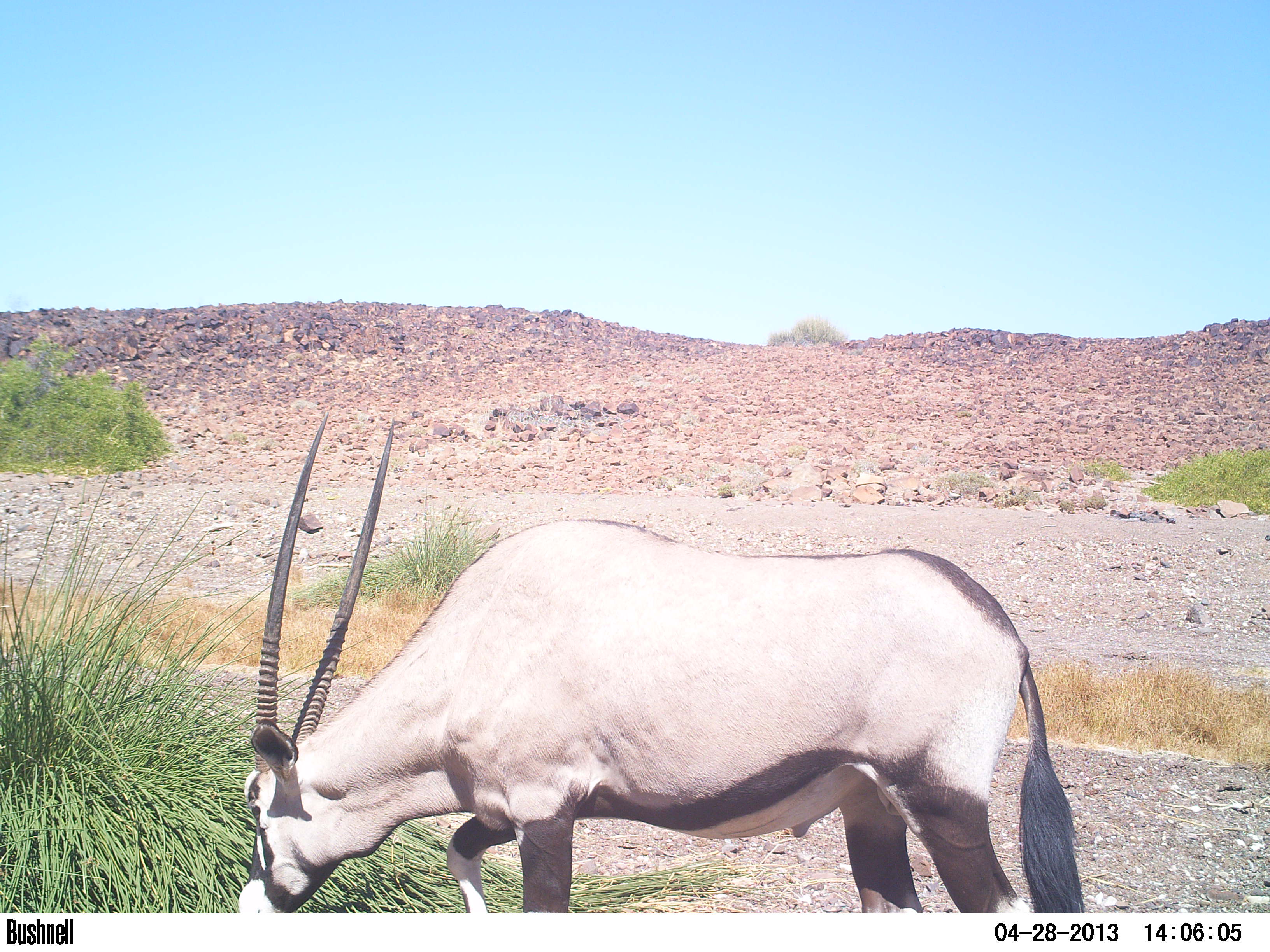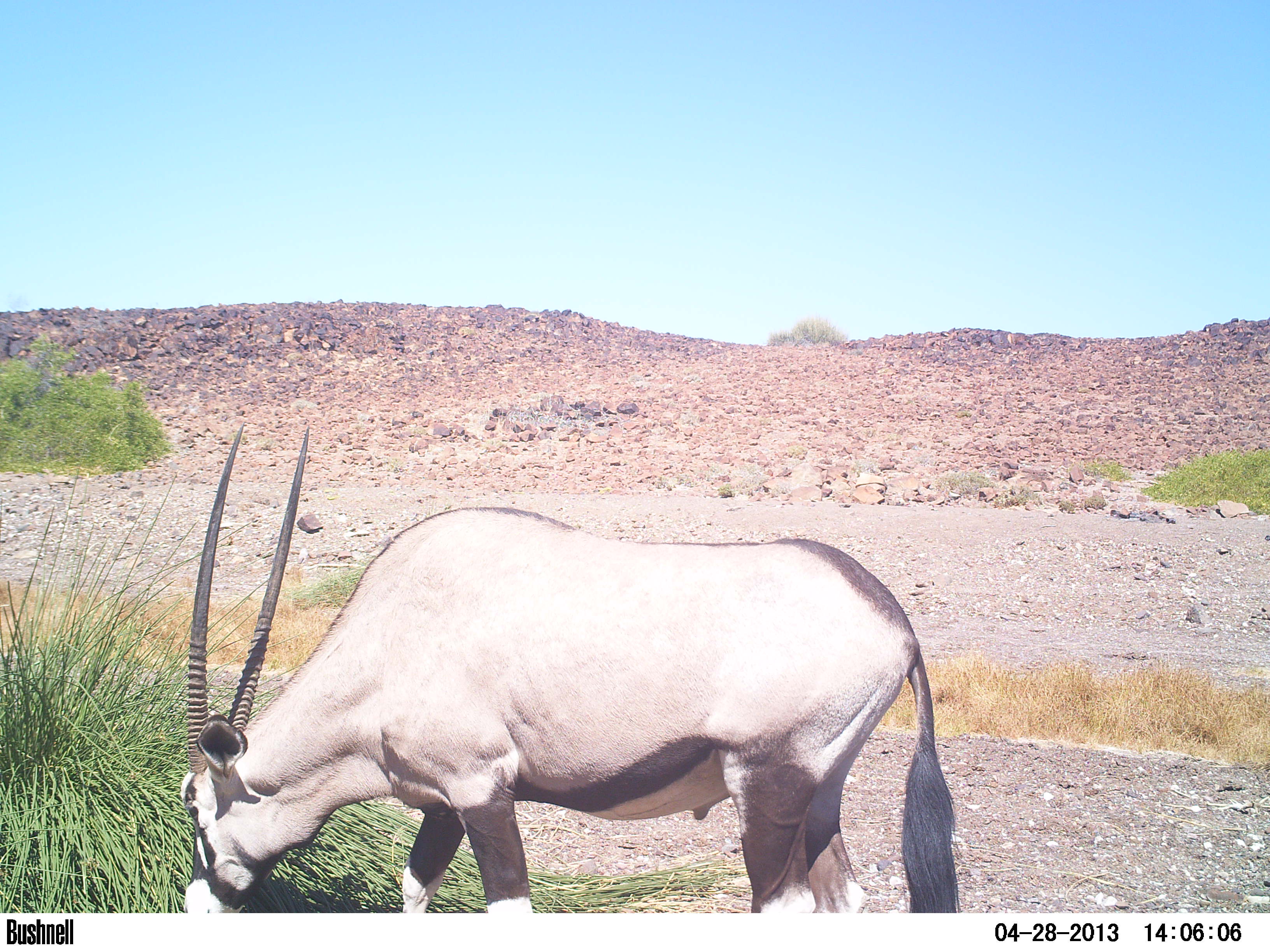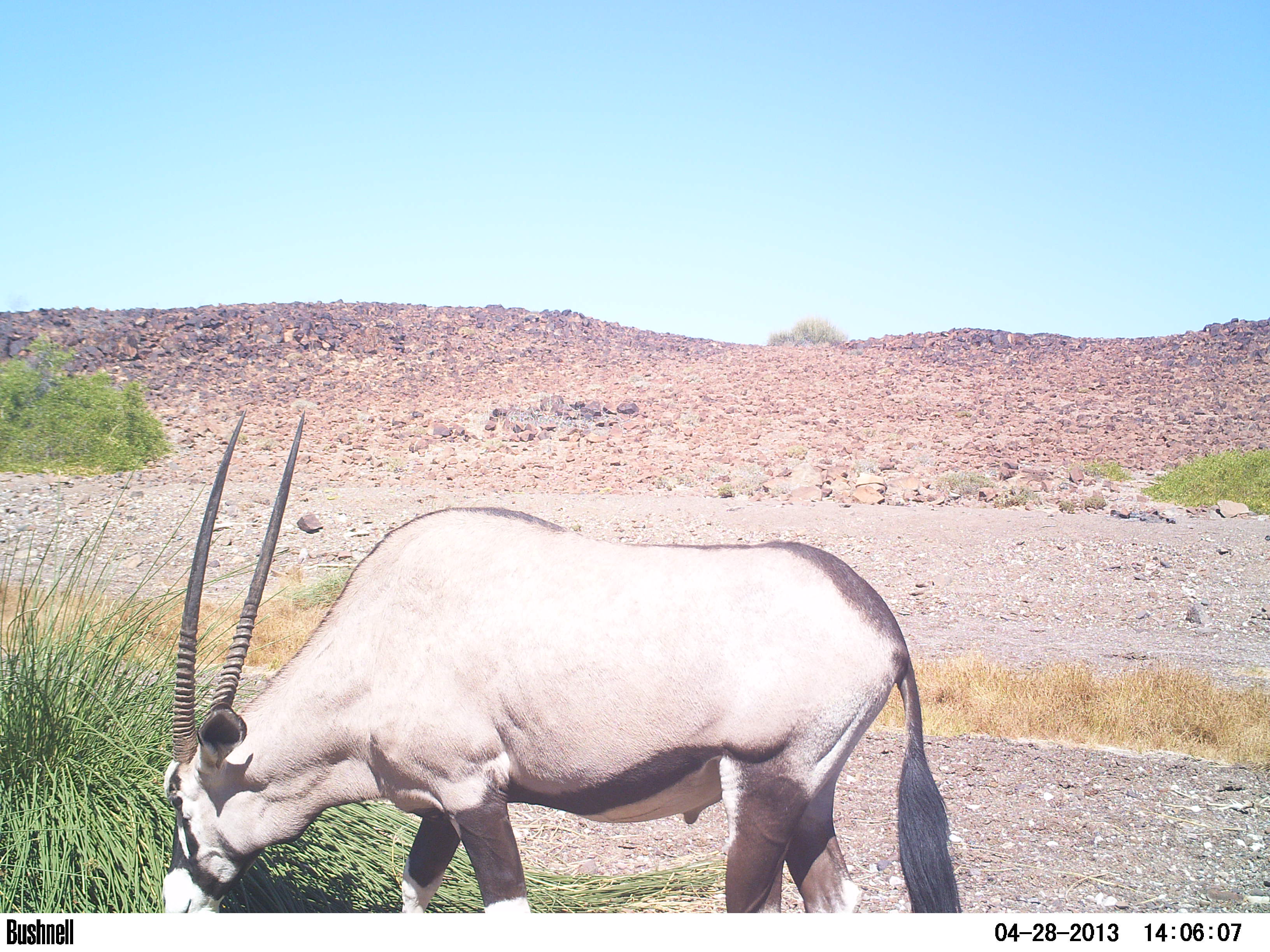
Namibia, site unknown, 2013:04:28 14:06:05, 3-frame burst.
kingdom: Animalia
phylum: Chordata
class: Mammalia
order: Artiodactyla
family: Bovidae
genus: Oryx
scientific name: Oryx gazella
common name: gemsbok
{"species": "Oryx gazella (gemsbok)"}